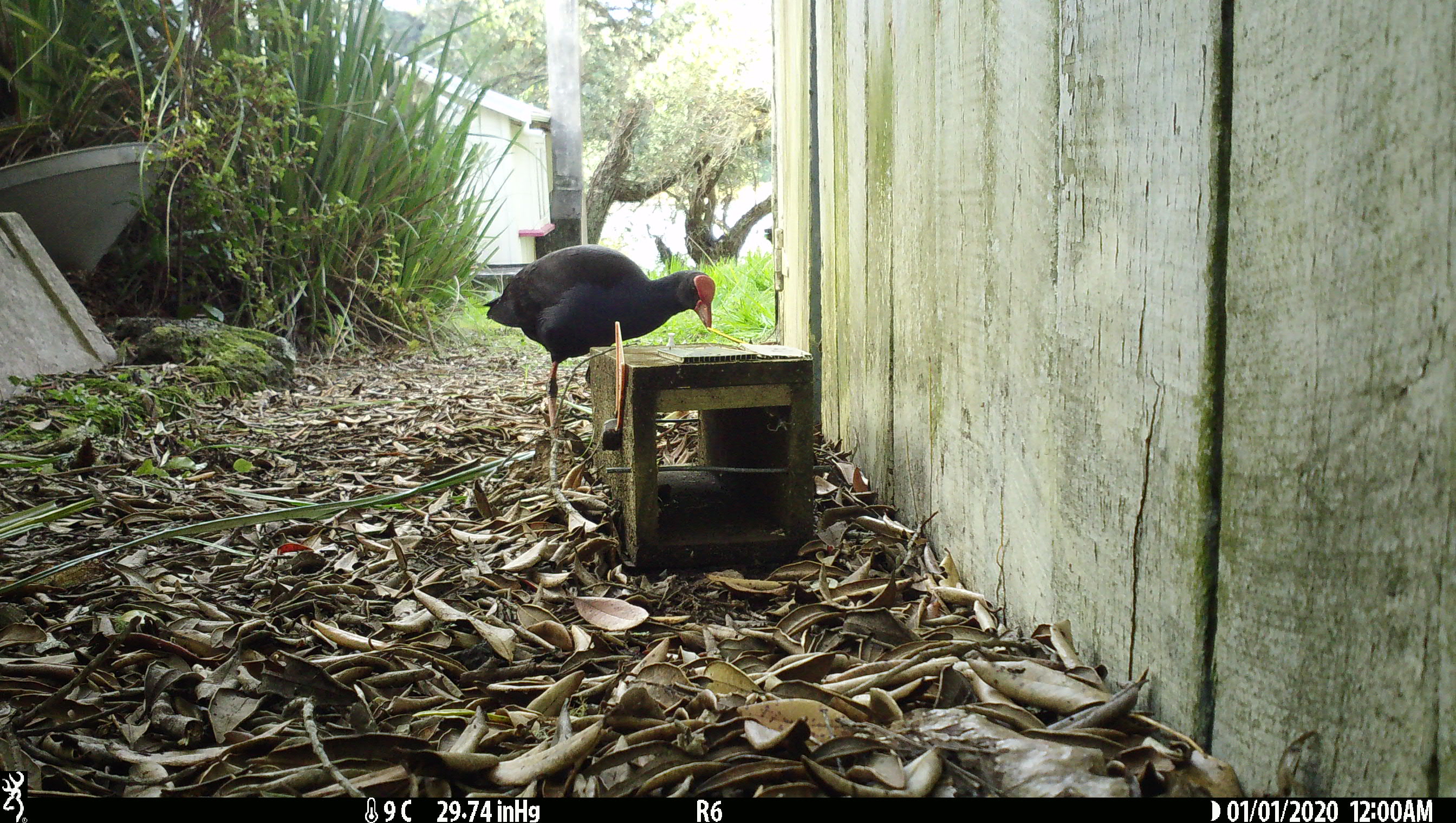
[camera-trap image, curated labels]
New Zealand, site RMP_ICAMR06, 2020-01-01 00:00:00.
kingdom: Animalia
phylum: Chordata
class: Aves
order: Gruiformes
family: Rallidae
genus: Porphyrio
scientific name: Porphyrio melanotus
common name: australasian swamphen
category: pukeko